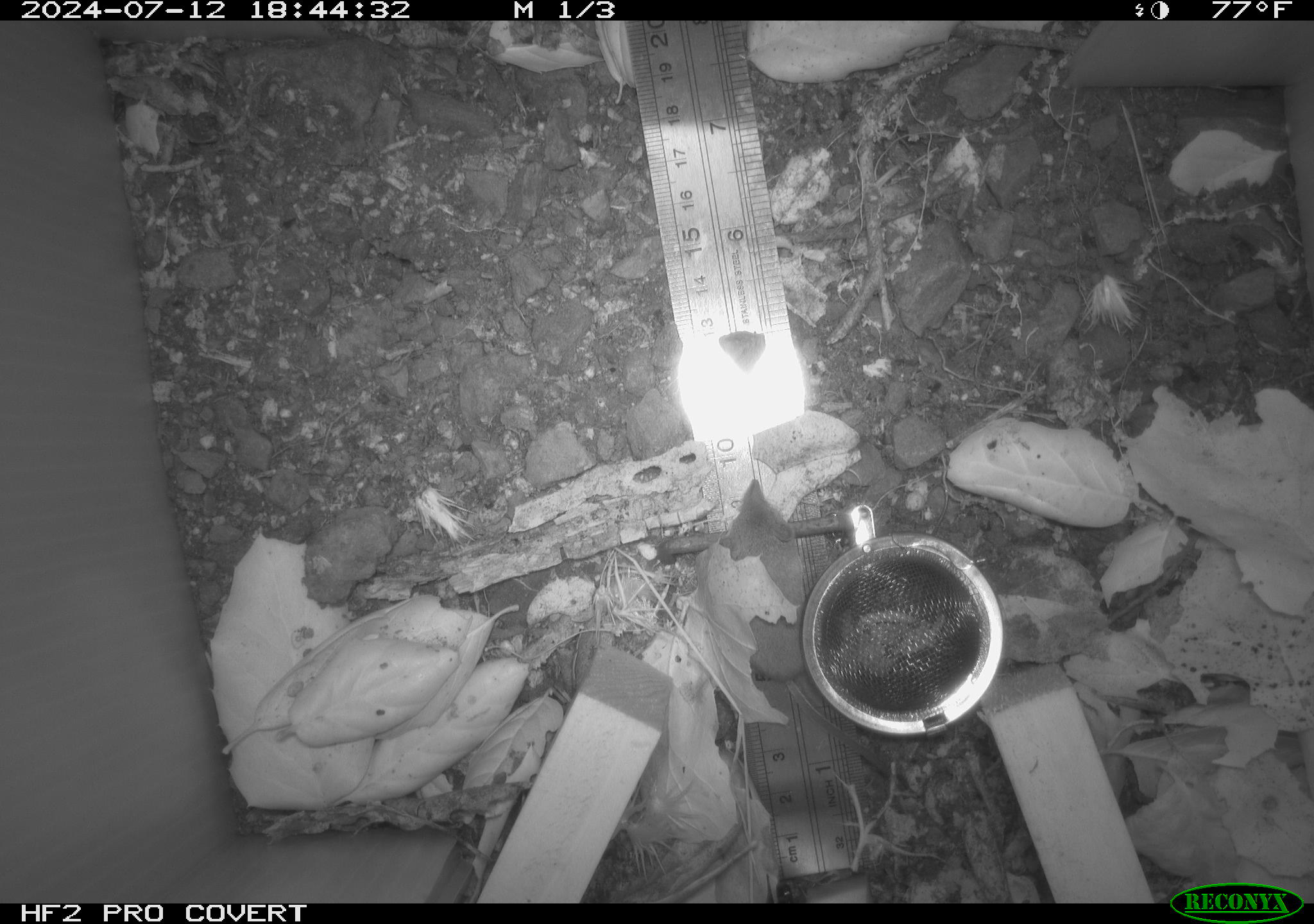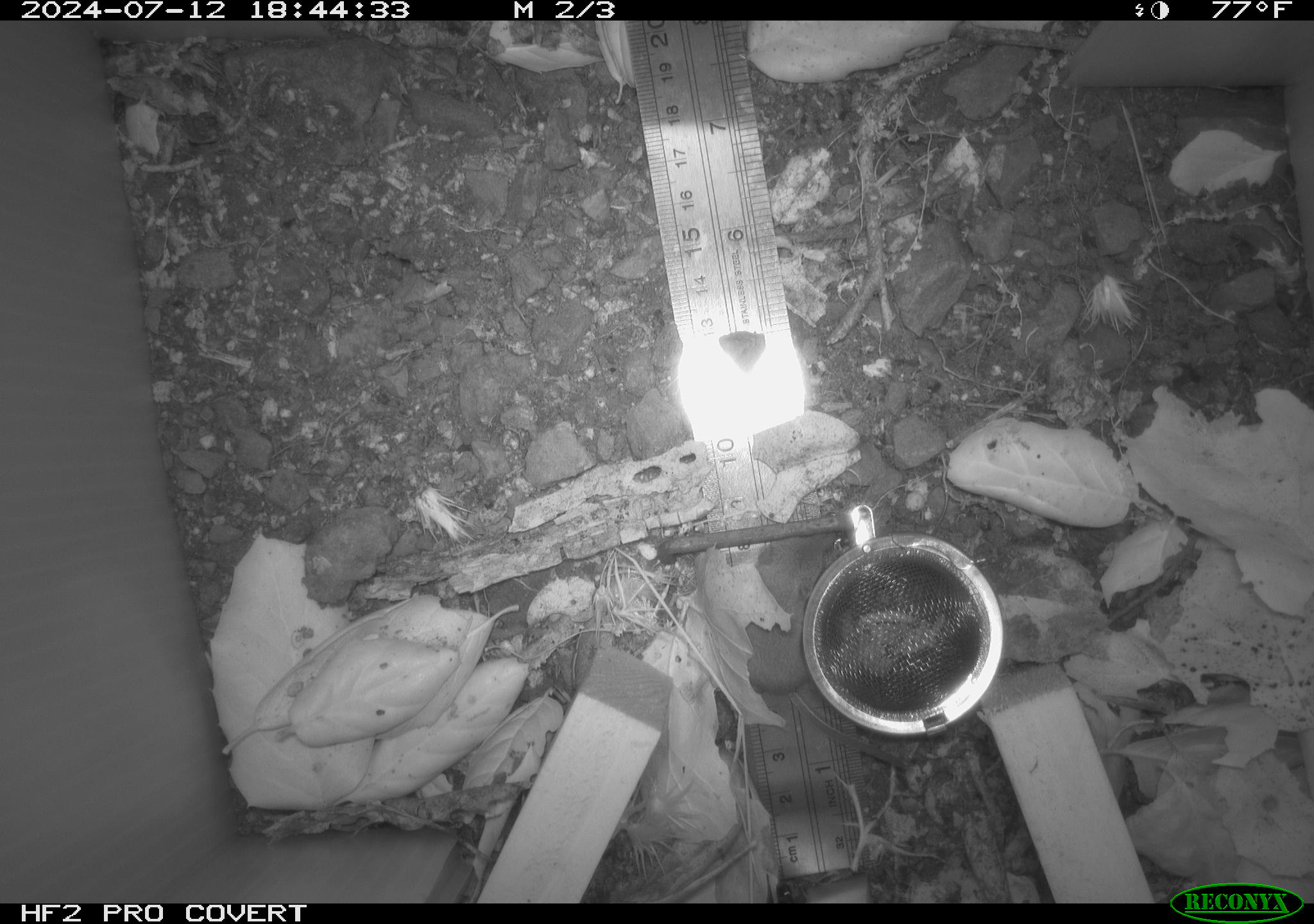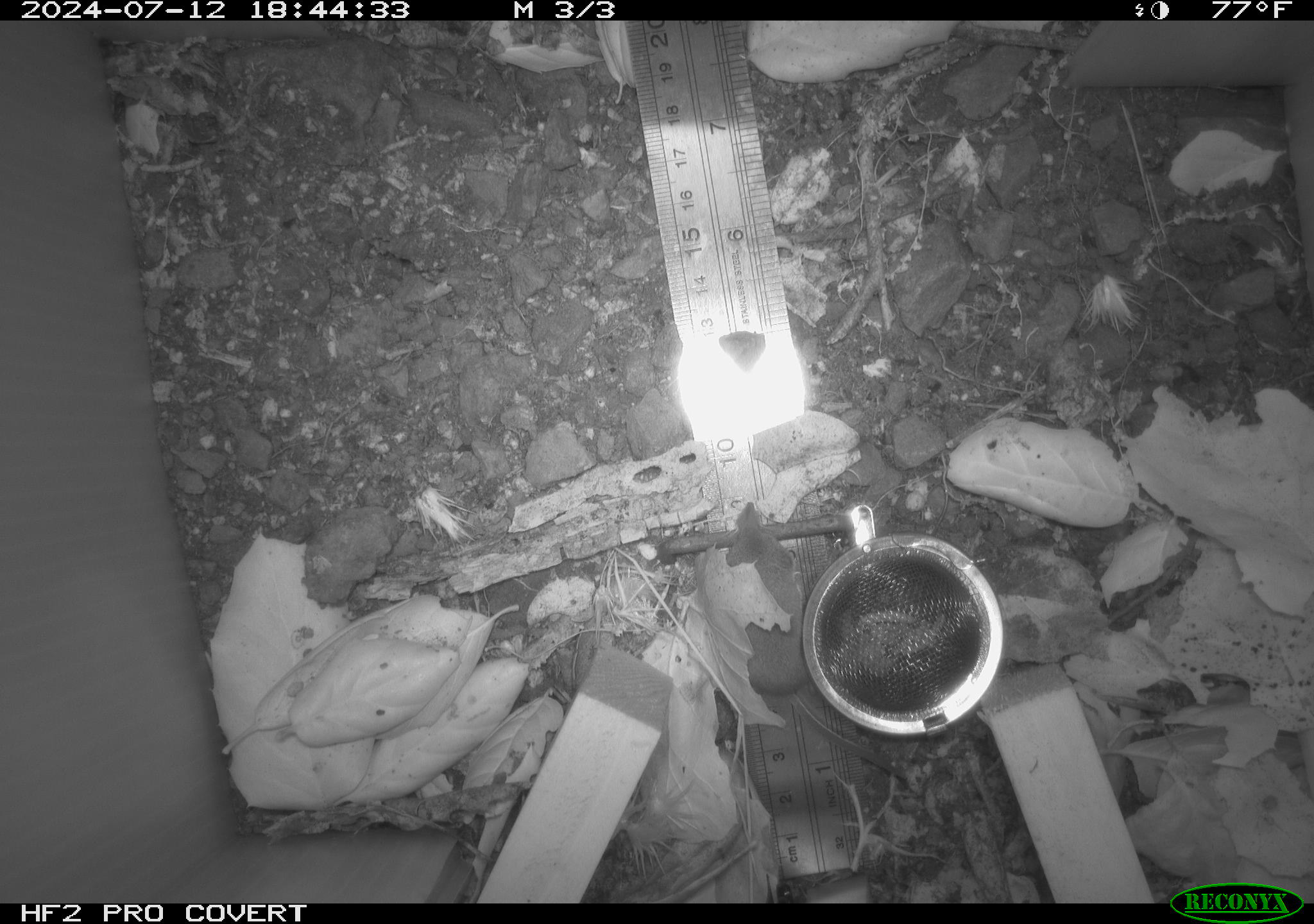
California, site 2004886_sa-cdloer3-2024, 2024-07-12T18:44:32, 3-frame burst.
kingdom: Animalia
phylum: Chordata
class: Mammalia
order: Rodentia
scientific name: Rodentia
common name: rodent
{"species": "rodent (Rodentia)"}